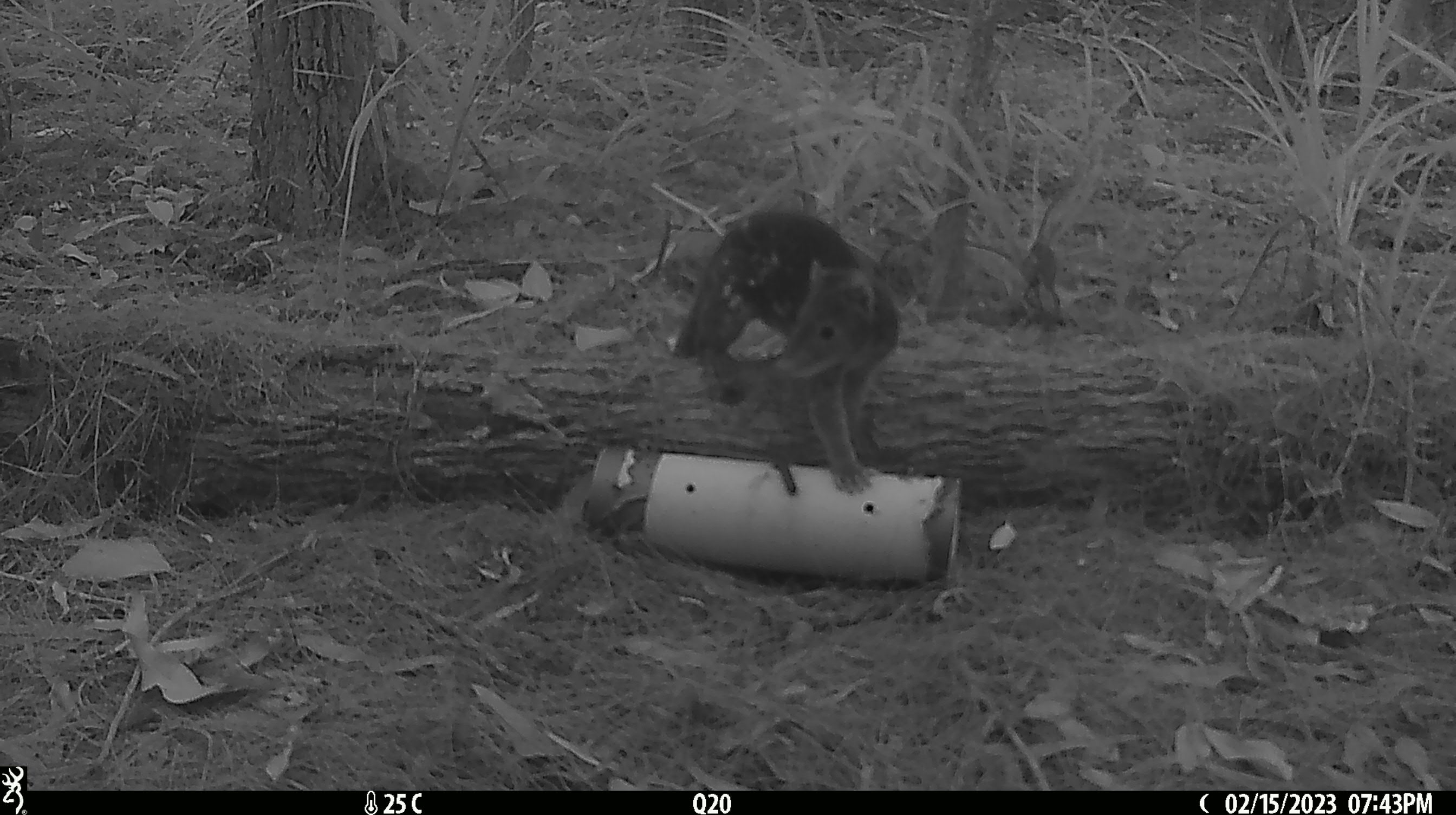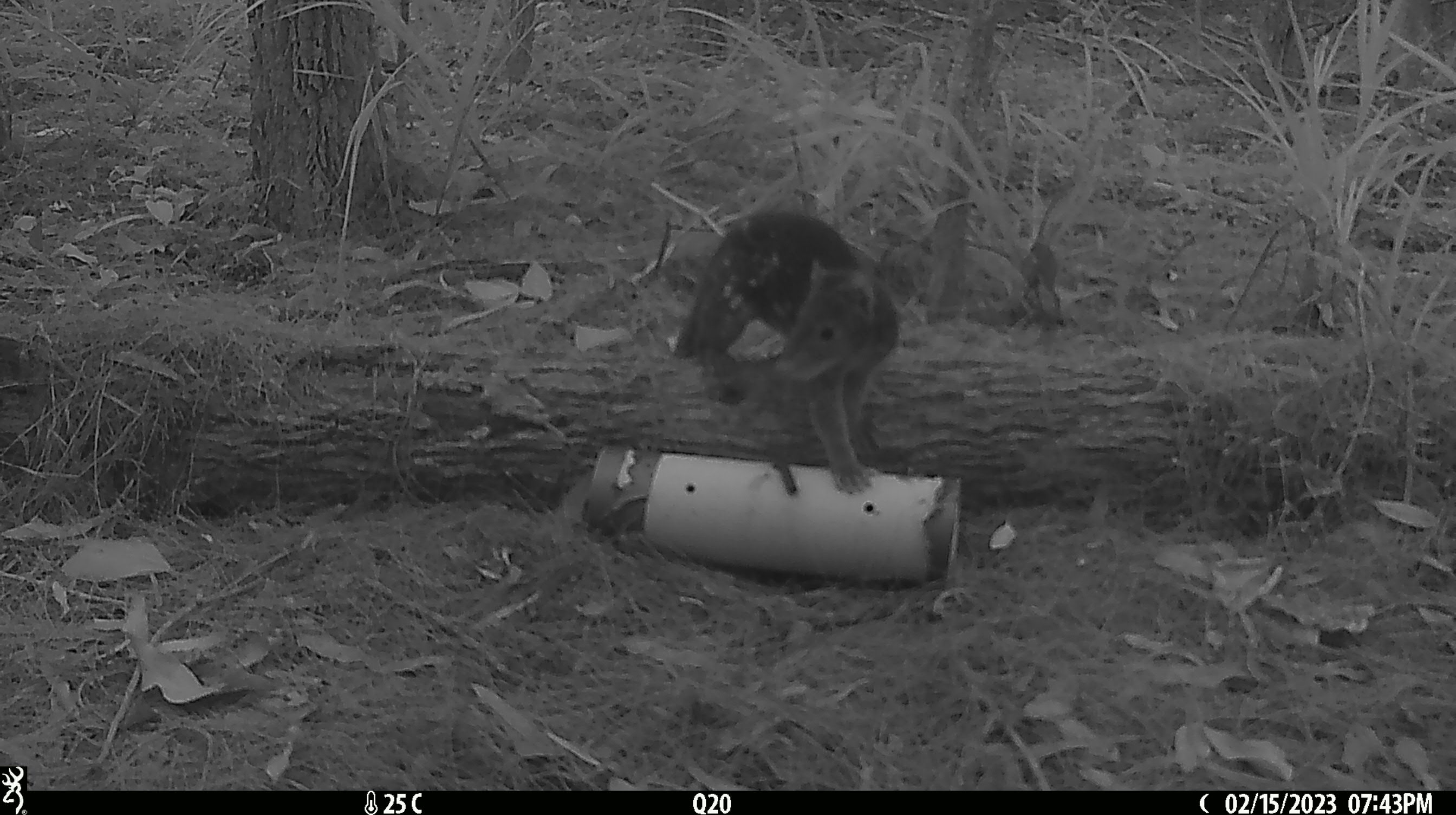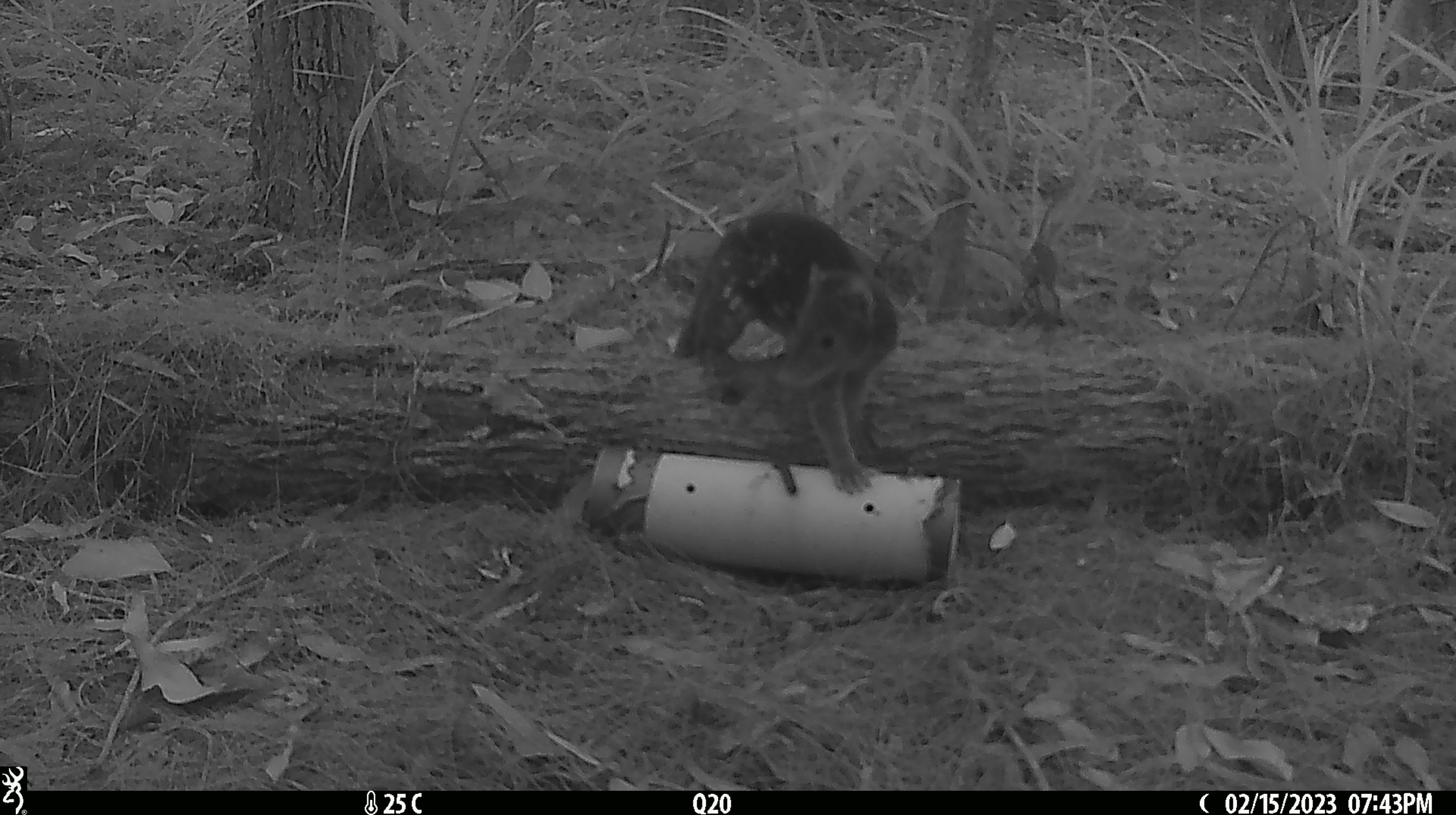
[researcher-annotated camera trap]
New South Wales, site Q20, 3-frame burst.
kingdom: Animalia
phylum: Chordata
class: Mammalia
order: Dasyuromorphia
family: Dasyuridae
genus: Dasyurus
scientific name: Dasyurus maculatus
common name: spotted-tailed quoll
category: quoll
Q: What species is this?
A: Quoll (spotted-tailed quoll) (Dasyurus maculatus).